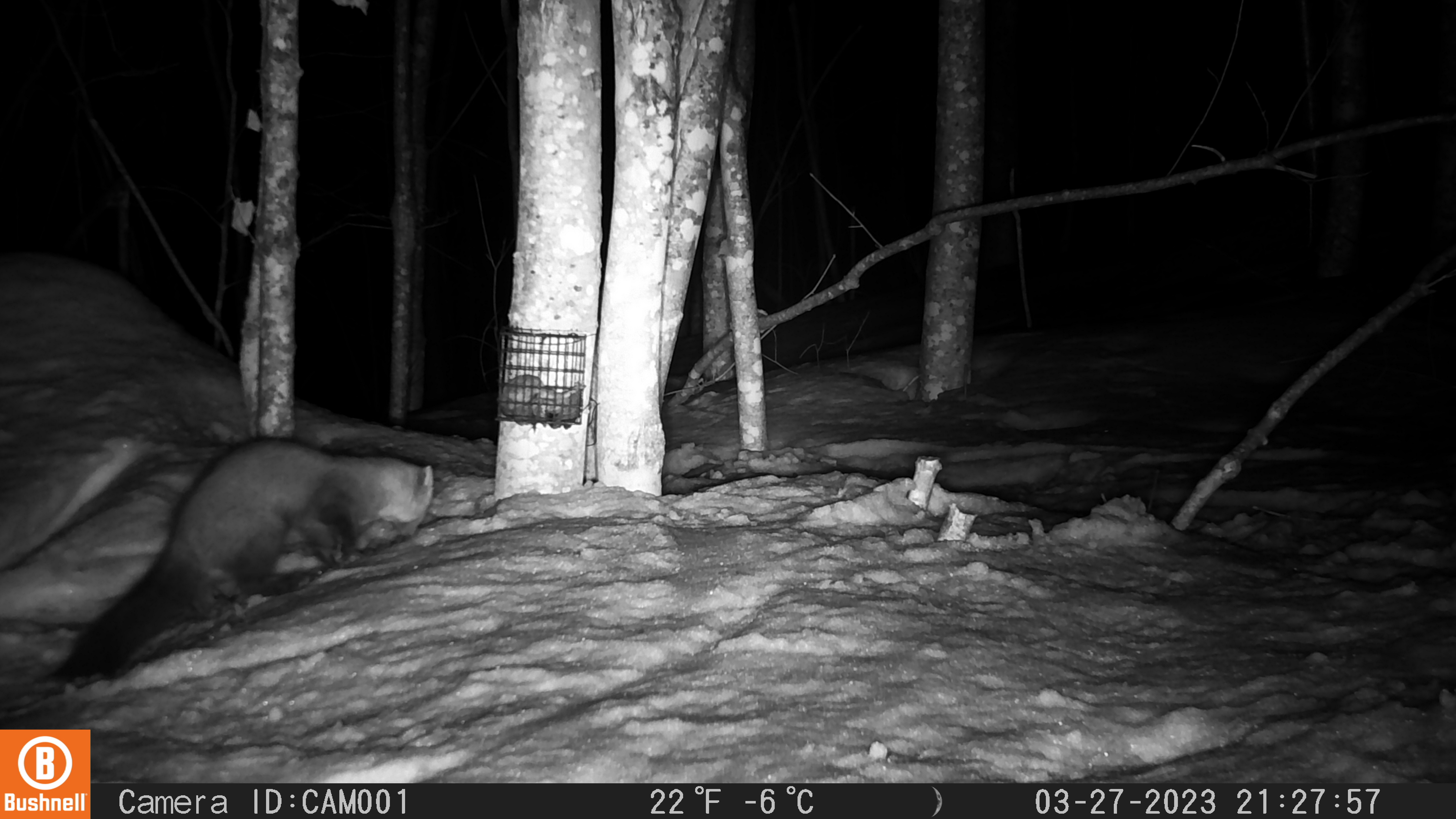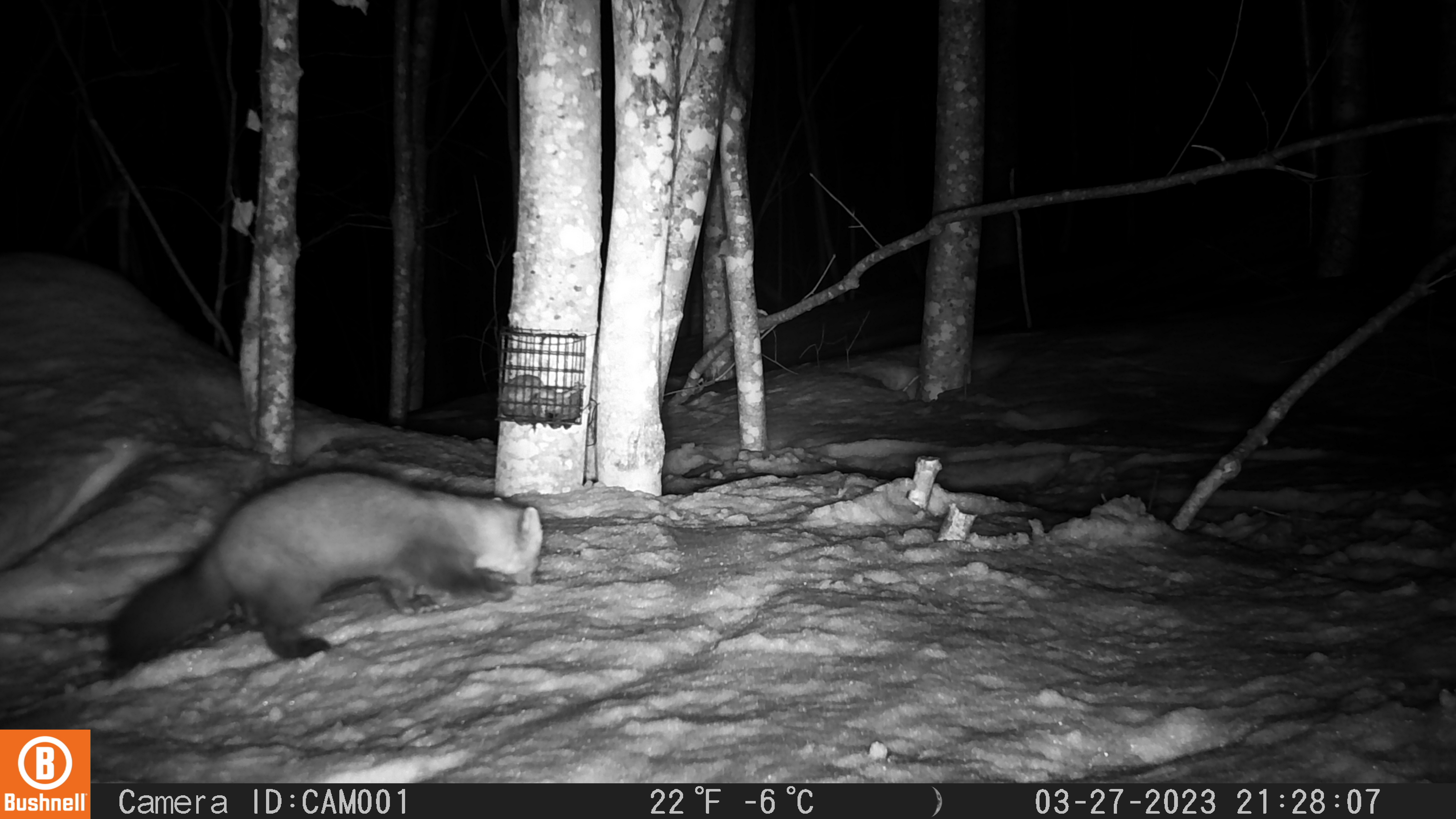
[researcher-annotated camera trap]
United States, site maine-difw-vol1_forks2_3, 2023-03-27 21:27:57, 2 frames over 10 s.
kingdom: Animalia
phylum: Chordata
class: Mammalia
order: Carnivora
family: Mustelidae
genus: Martes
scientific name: Martes americana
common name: american marten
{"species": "american marten (Martes americana)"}